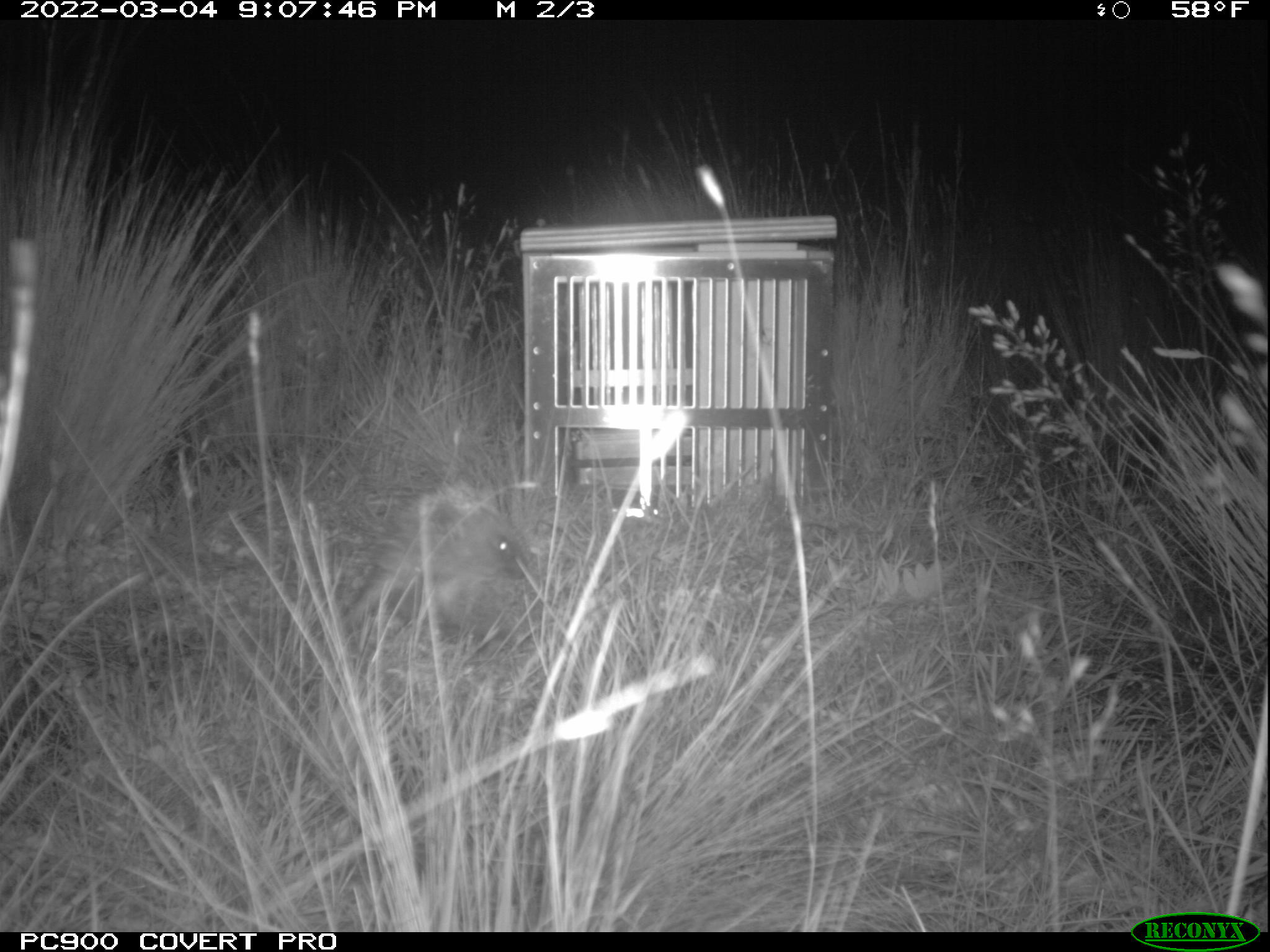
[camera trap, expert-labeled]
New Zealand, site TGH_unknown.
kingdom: Animalia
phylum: Chordata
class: Mammalia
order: Eulipotyphla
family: Erinaceidae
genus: Erinaceus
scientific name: Erinaceus europaeus europaeus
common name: european hedgehog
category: hedgehog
Hedgehog (european hedgehog) (Erinaceus europaeus europaeus).